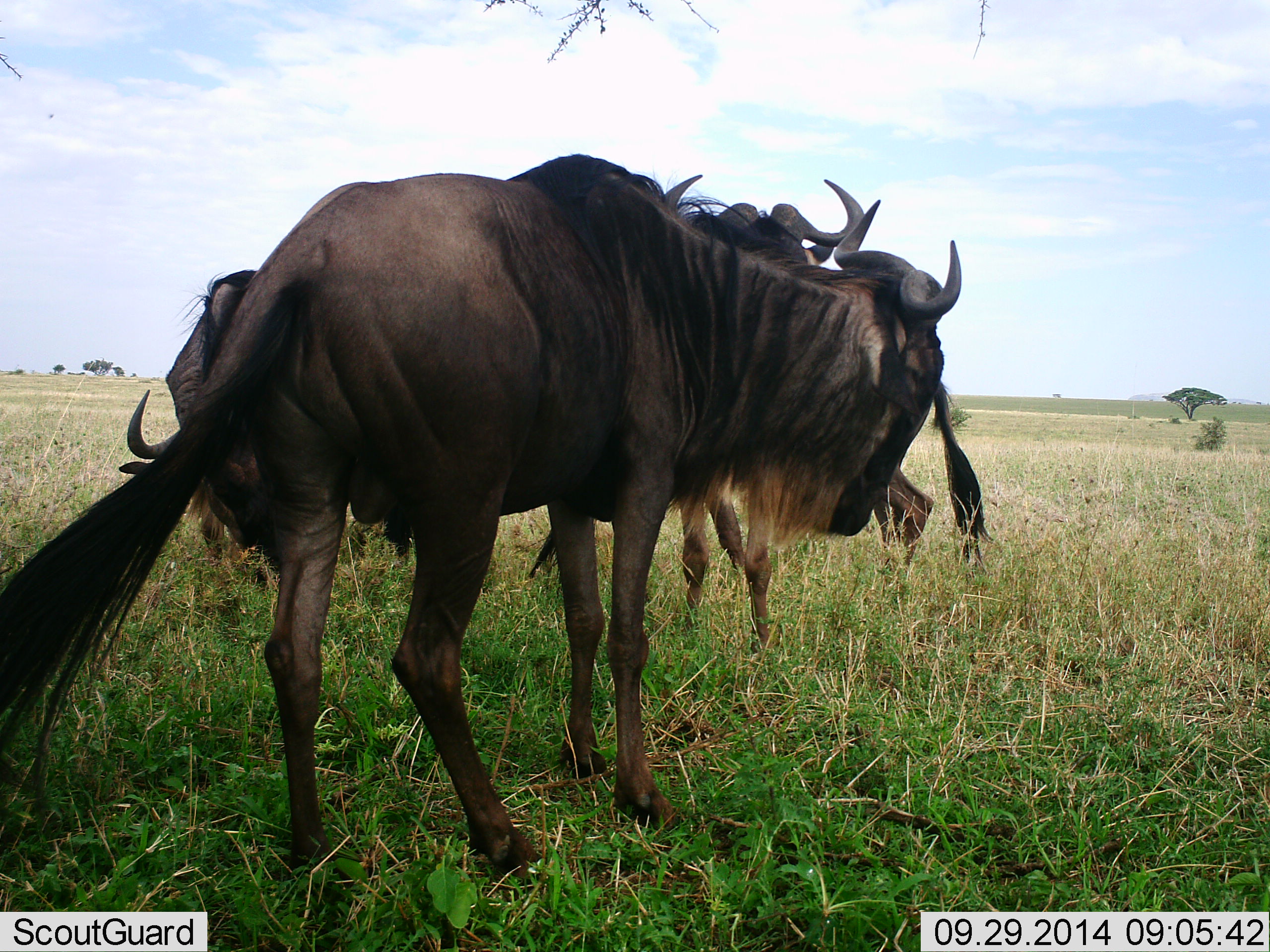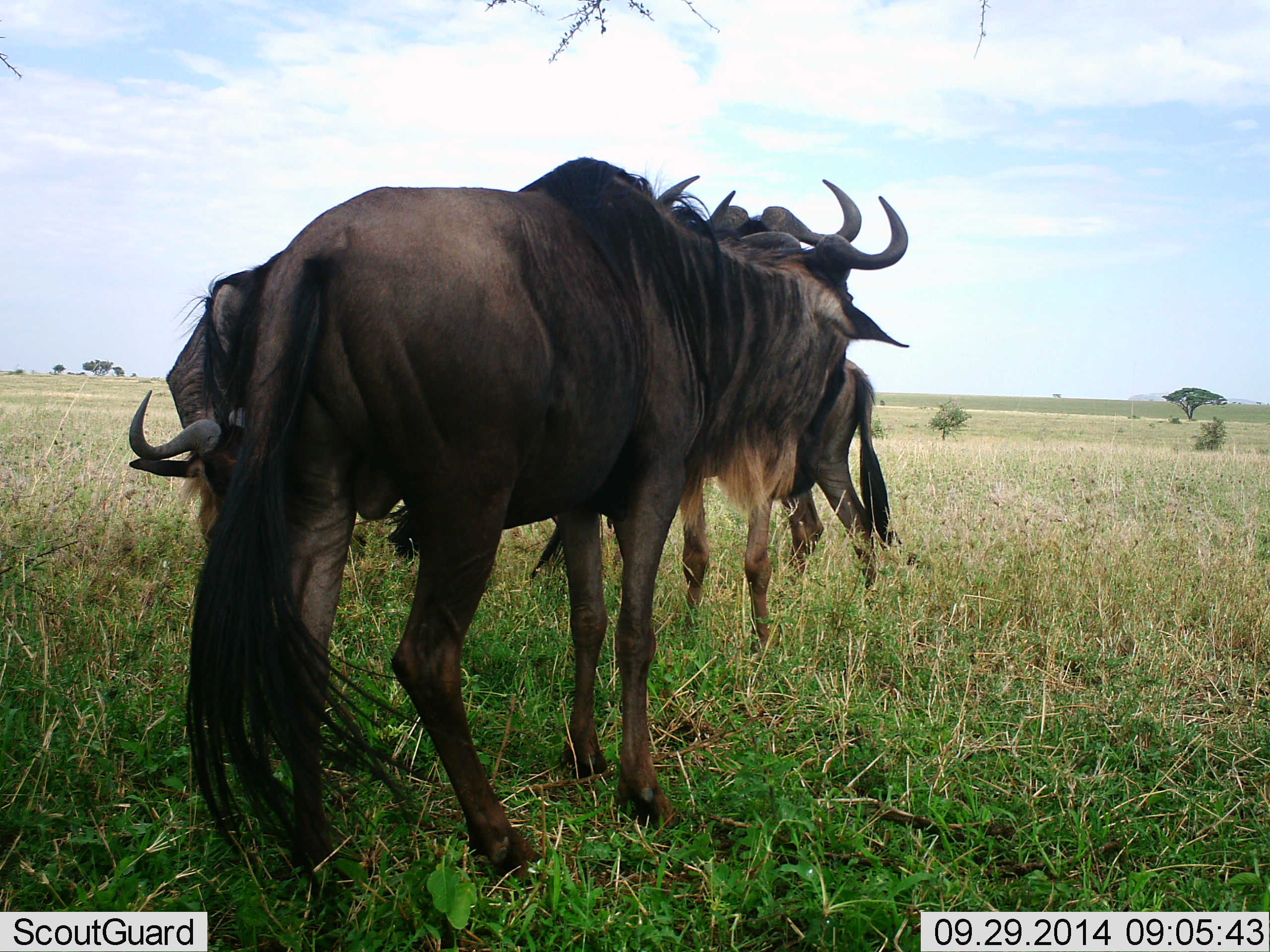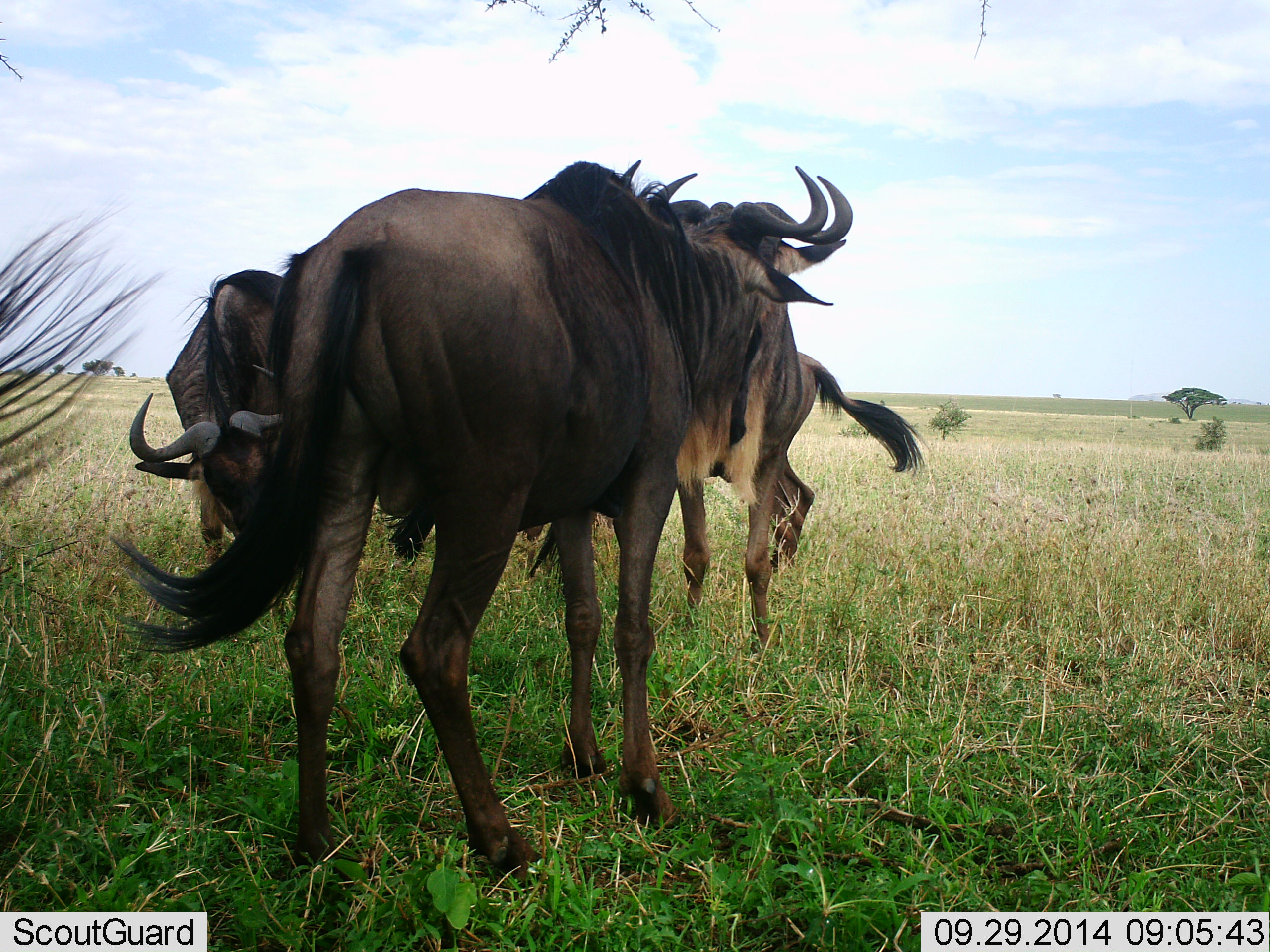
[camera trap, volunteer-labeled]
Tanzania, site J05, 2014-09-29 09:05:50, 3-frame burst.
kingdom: Animalia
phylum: Chordata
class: Mammalia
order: Artiodactyla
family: Bovidae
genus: Connochaetes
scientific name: Connochaetes taurinus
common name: blue wildebeest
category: wildebeest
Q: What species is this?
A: Wildebeest (blue wildebeest) (Connochaetes taurinus).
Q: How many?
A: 4.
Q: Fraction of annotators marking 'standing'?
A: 90%.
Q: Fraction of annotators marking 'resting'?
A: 0%.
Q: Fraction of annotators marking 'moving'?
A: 20%.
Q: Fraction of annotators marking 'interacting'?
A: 10%.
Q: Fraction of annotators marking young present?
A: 0%.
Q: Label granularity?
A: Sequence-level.